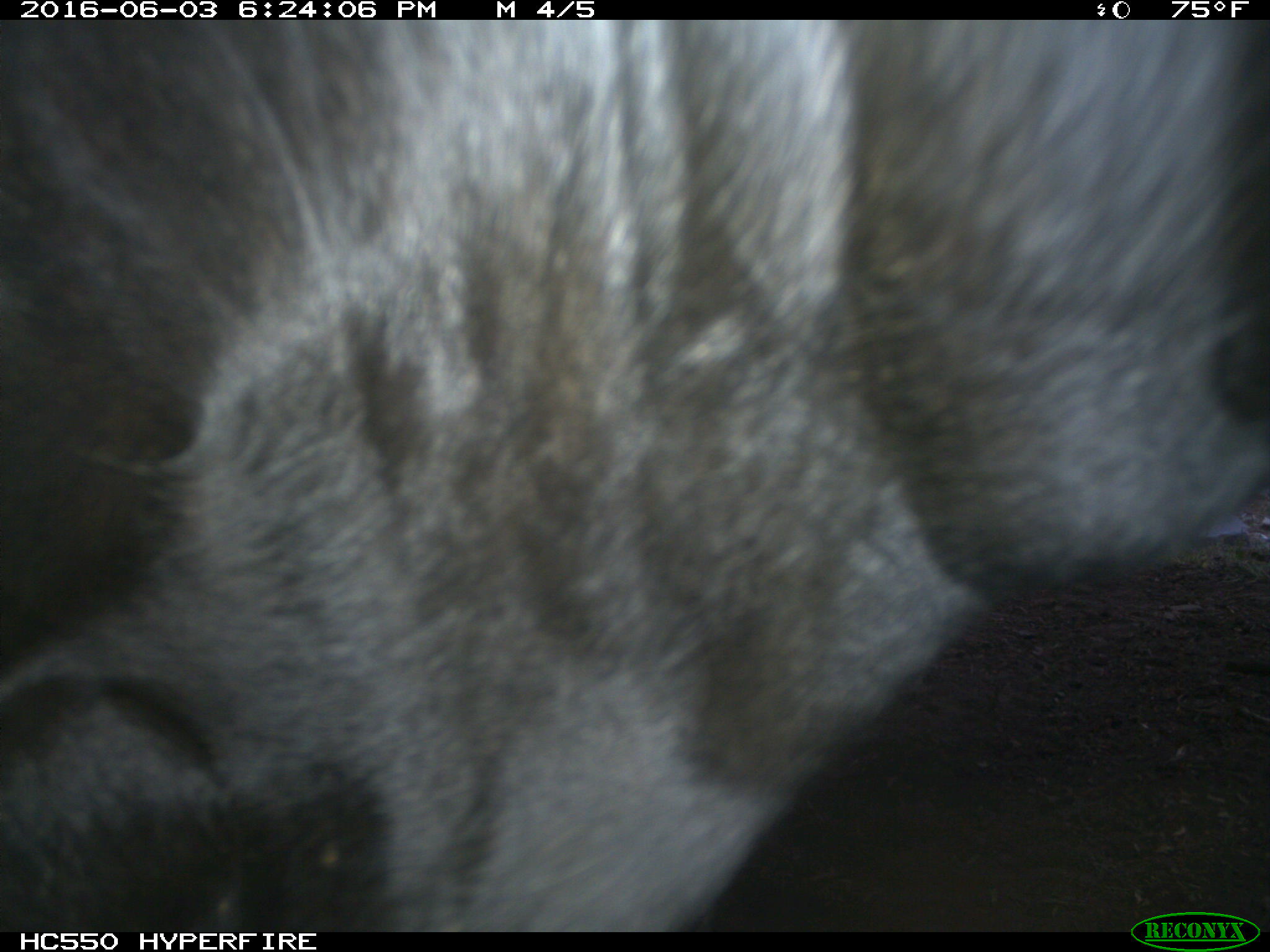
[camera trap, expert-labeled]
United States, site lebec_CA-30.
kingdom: Animalia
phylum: Chordata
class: Mammalia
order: Artiodactyla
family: Bovidae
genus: Bos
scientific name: Bos taurus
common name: domestic cow